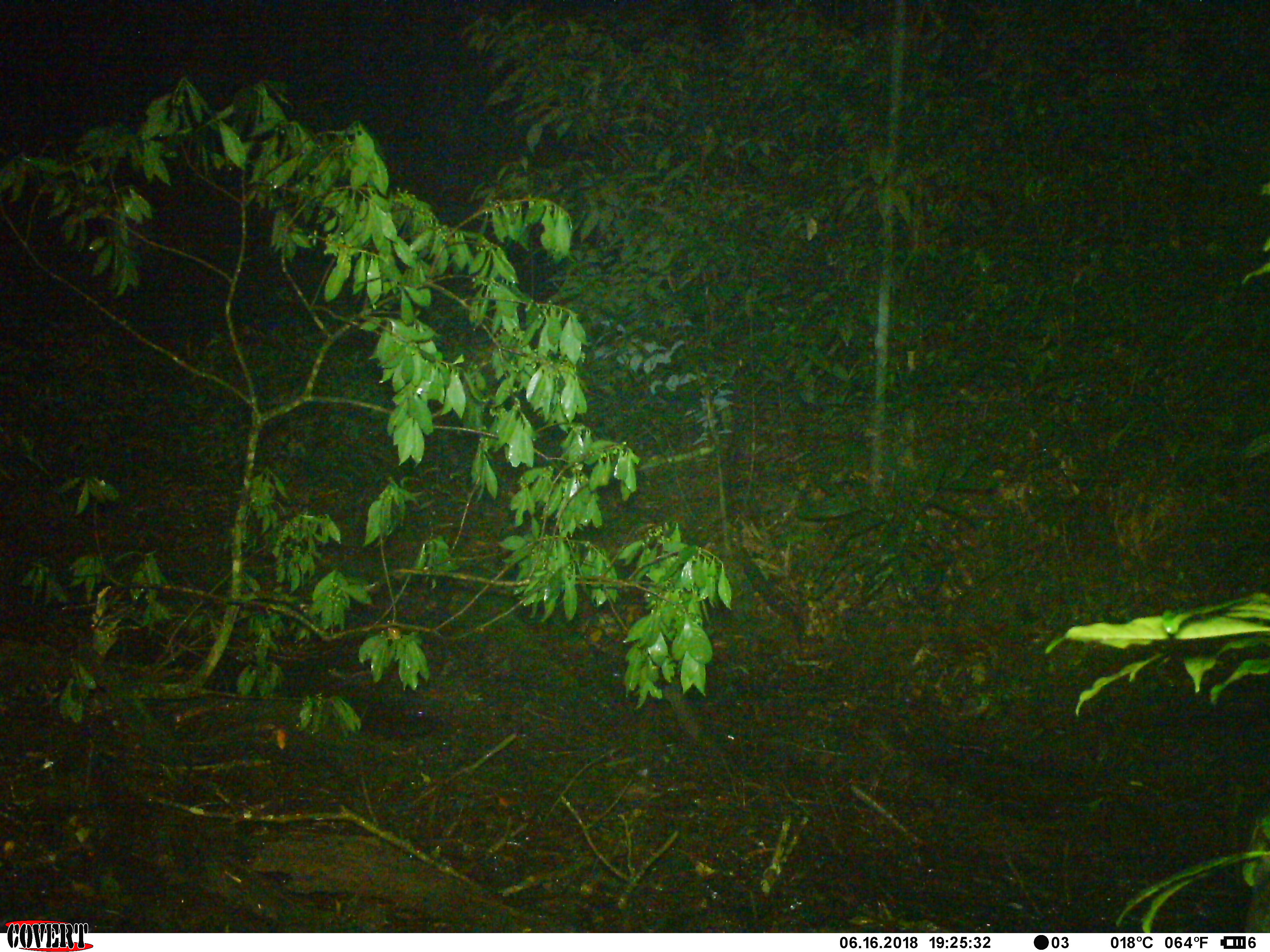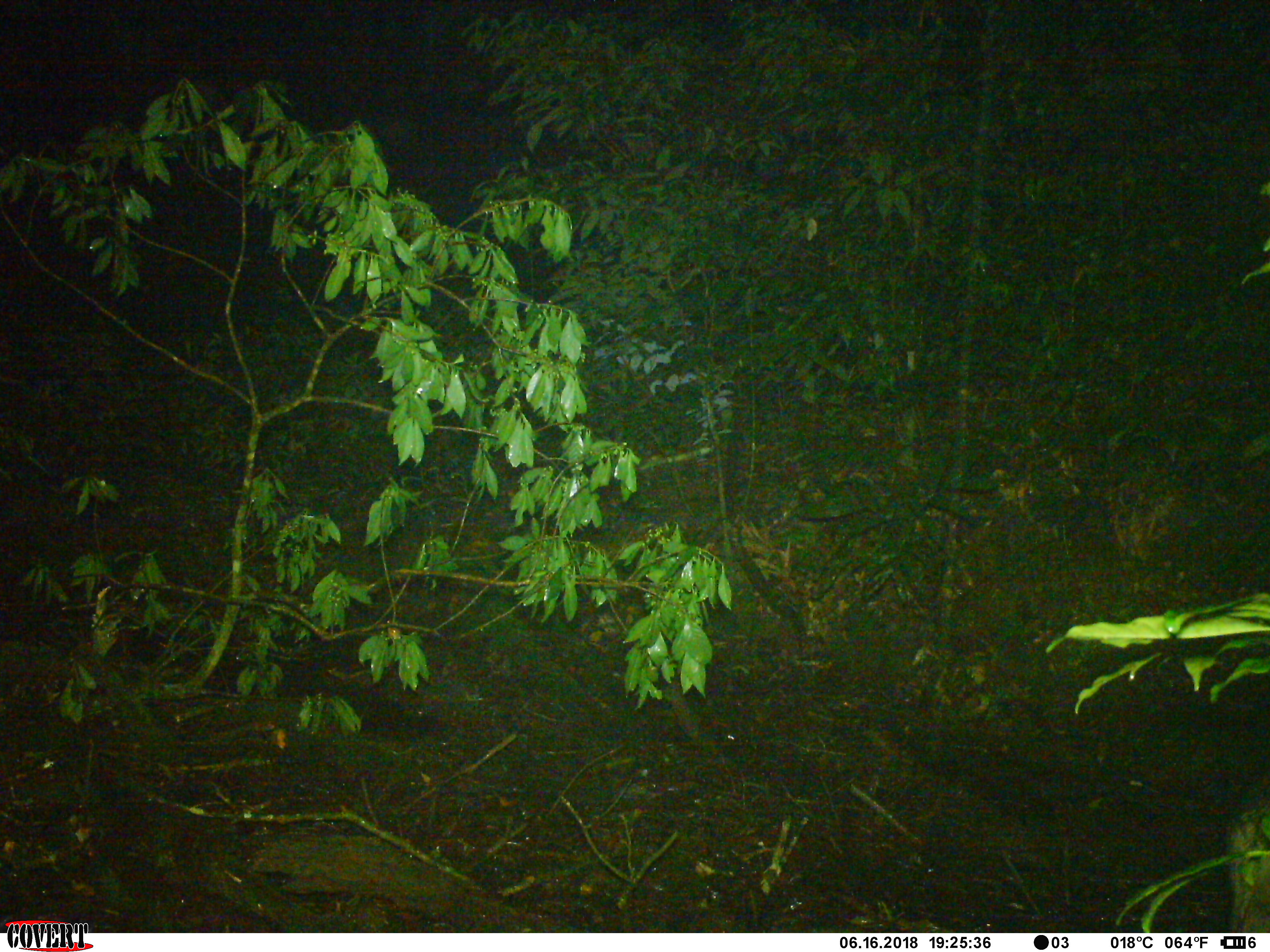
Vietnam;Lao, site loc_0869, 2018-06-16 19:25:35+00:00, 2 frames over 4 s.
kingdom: Animalia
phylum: Chordata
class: Mammalia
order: Artiodactyla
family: Suidae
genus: Sus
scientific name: Sus scrofa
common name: eurasian wild pig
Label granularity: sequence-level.